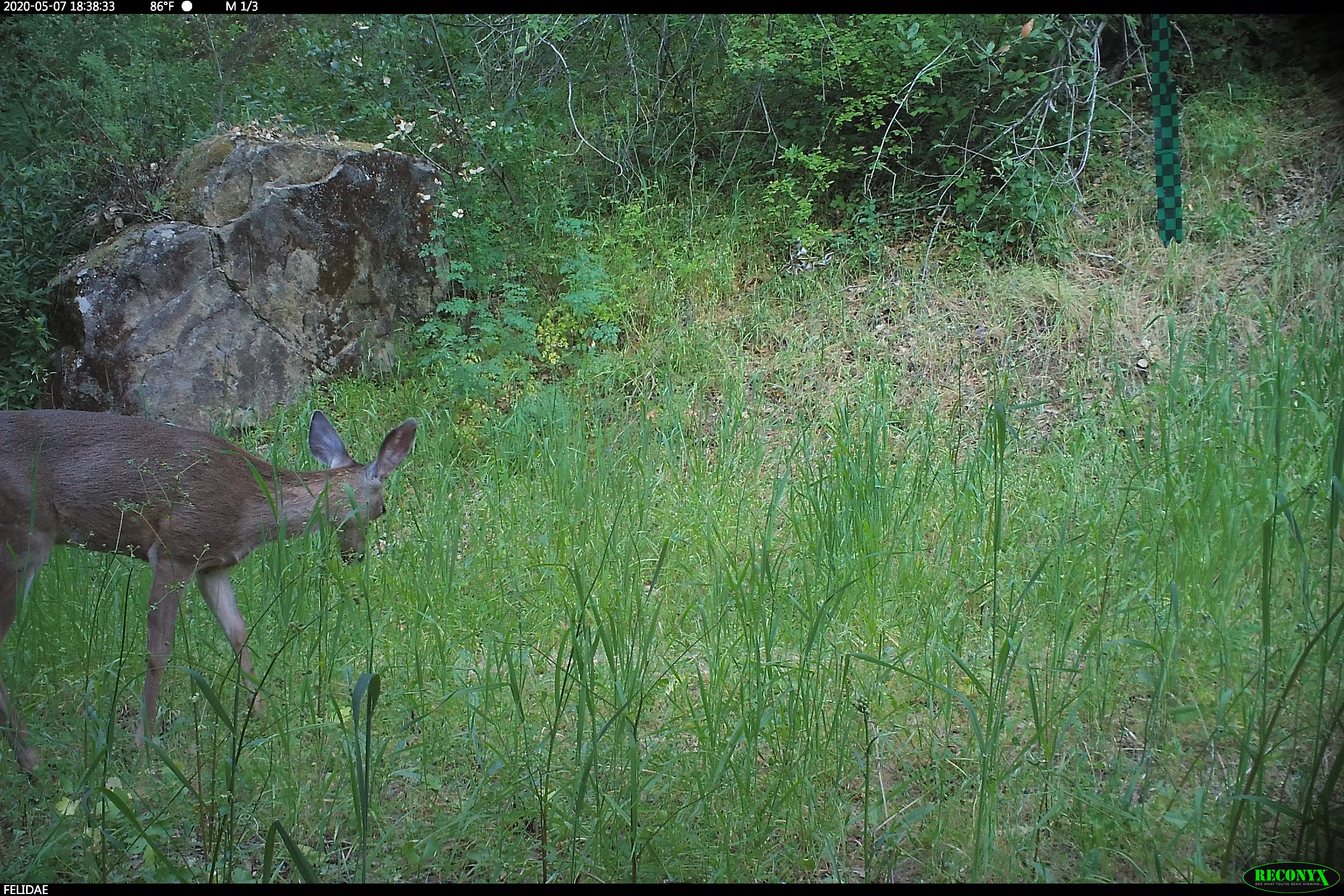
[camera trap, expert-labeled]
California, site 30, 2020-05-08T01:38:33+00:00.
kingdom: Animalia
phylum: Chordata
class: Mammalia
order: Artiodactyla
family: Cervidae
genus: Odocoileus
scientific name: Odocoileus hemionus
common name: mule deer